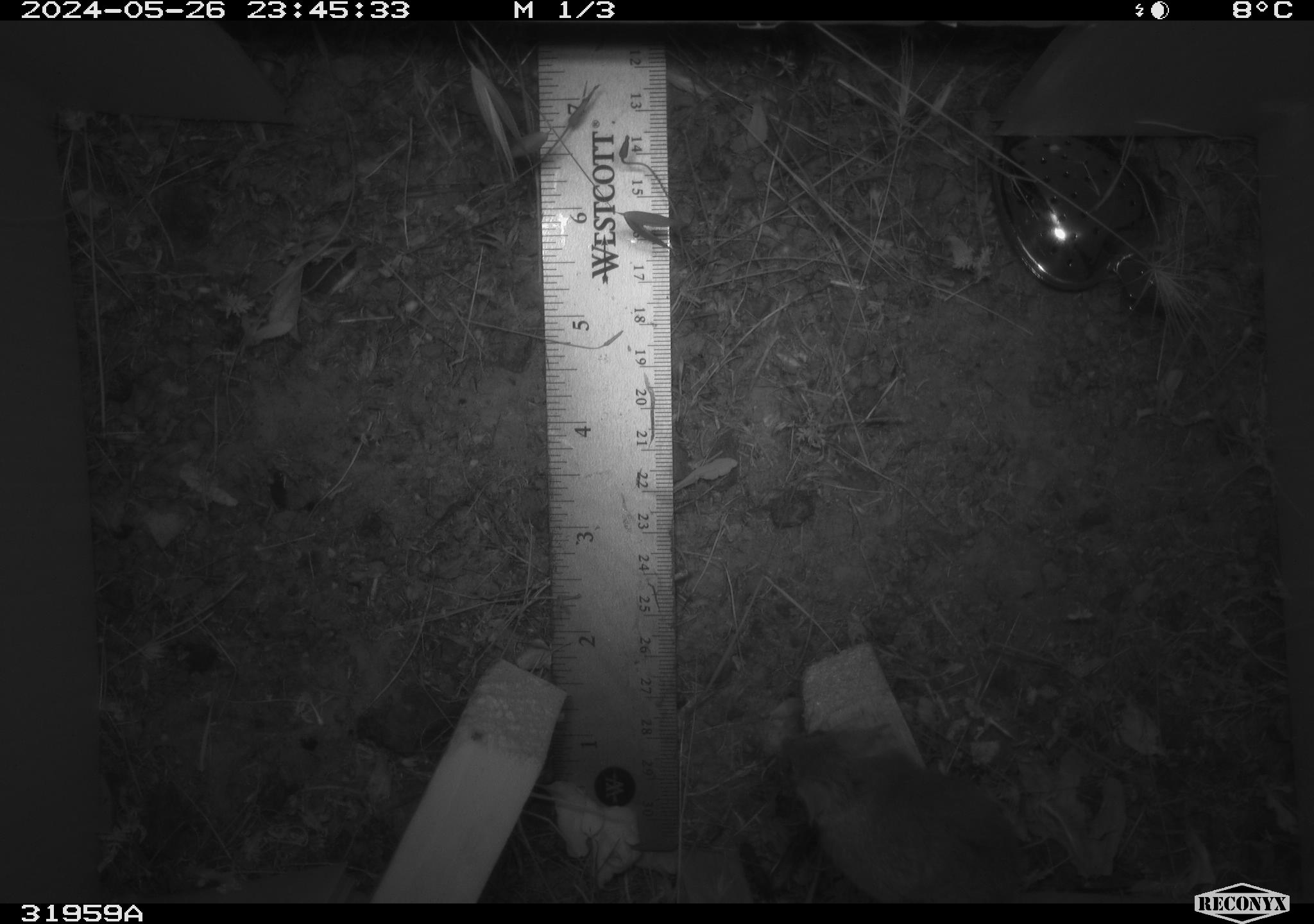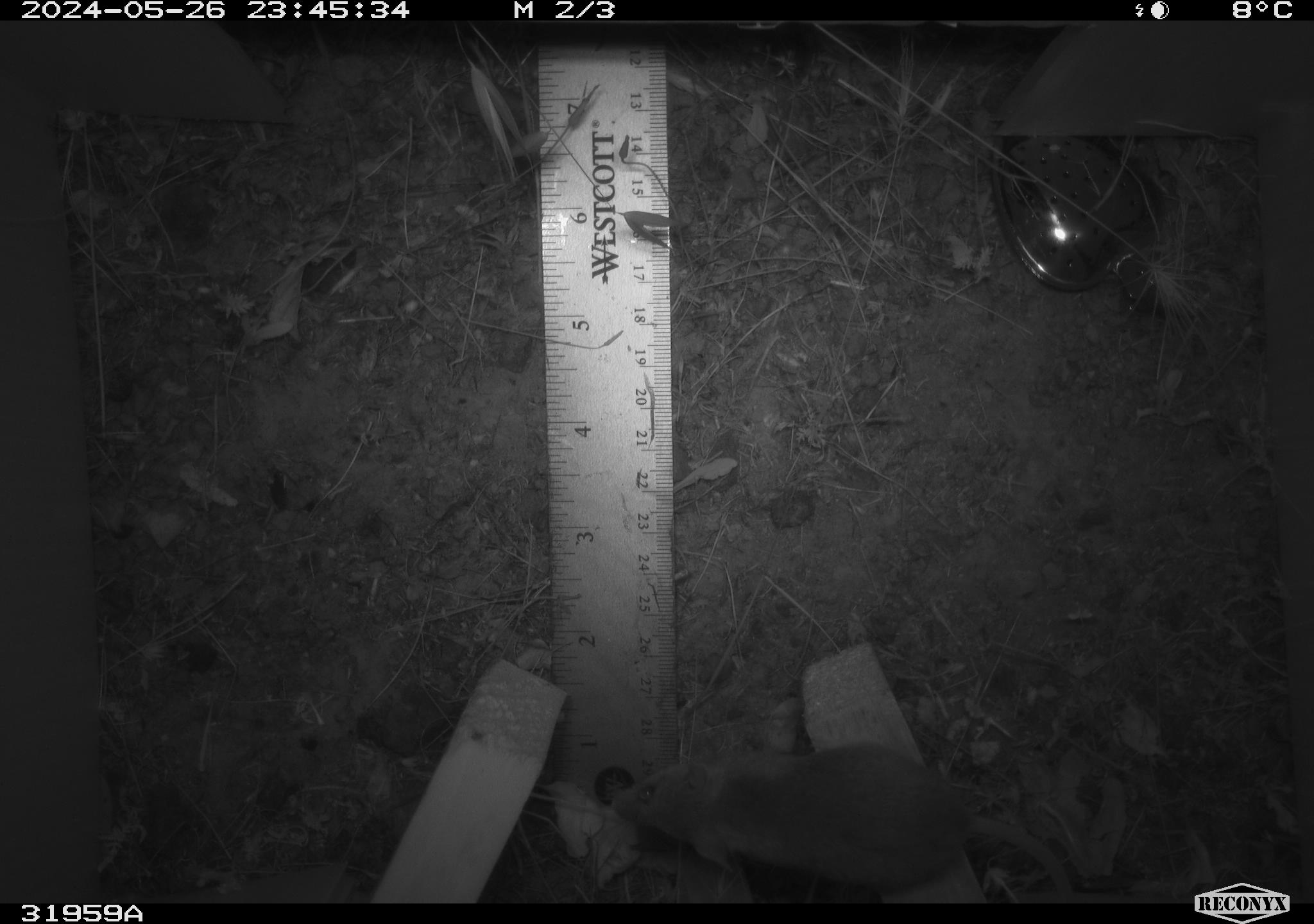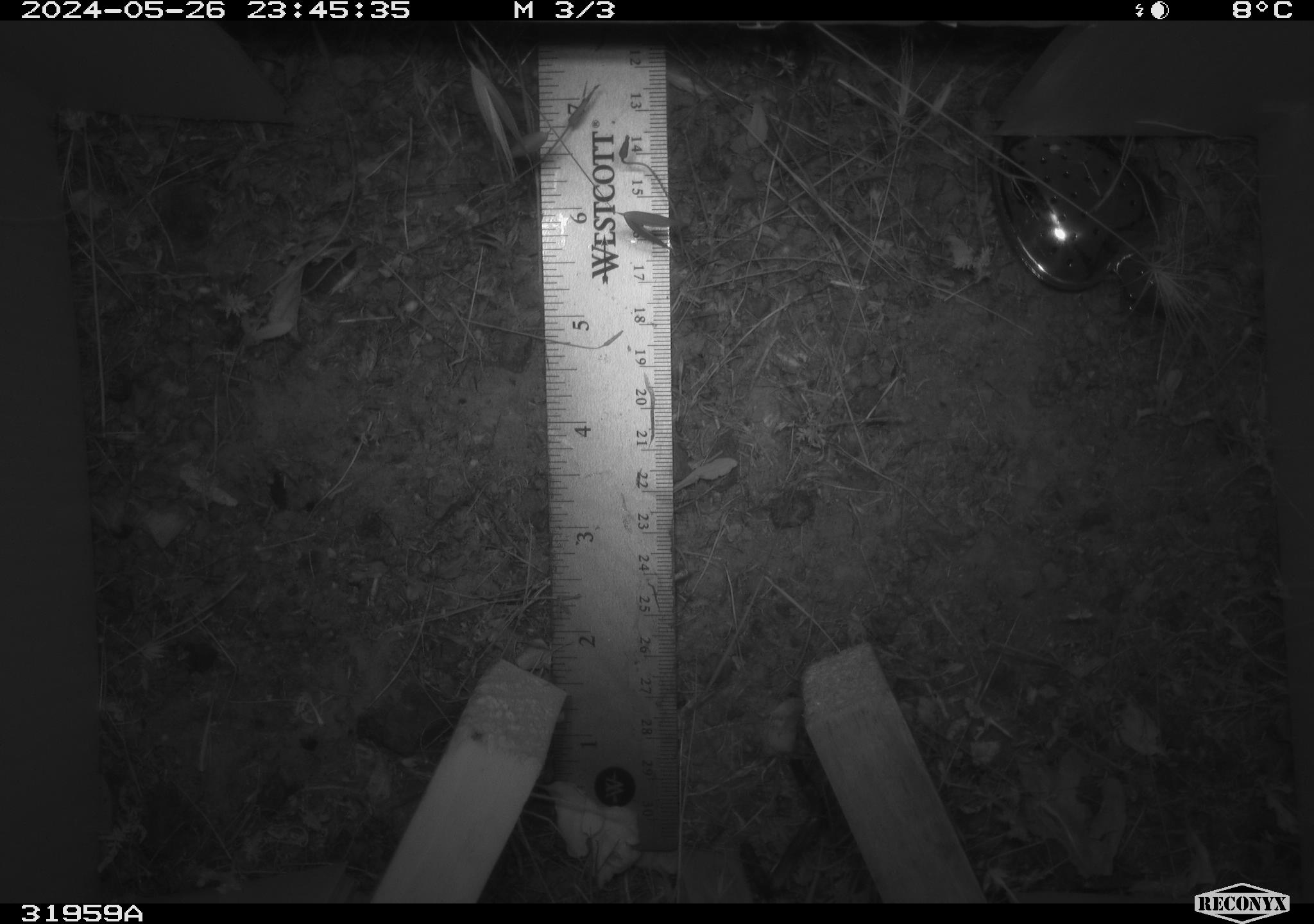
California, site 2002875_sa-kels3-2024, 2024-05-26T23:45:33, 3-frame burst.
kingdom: Animalia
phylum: Chordata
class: Mammalia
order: Rodentia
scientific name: Rodentia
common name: rodent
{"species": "rodent (Rodentia)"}